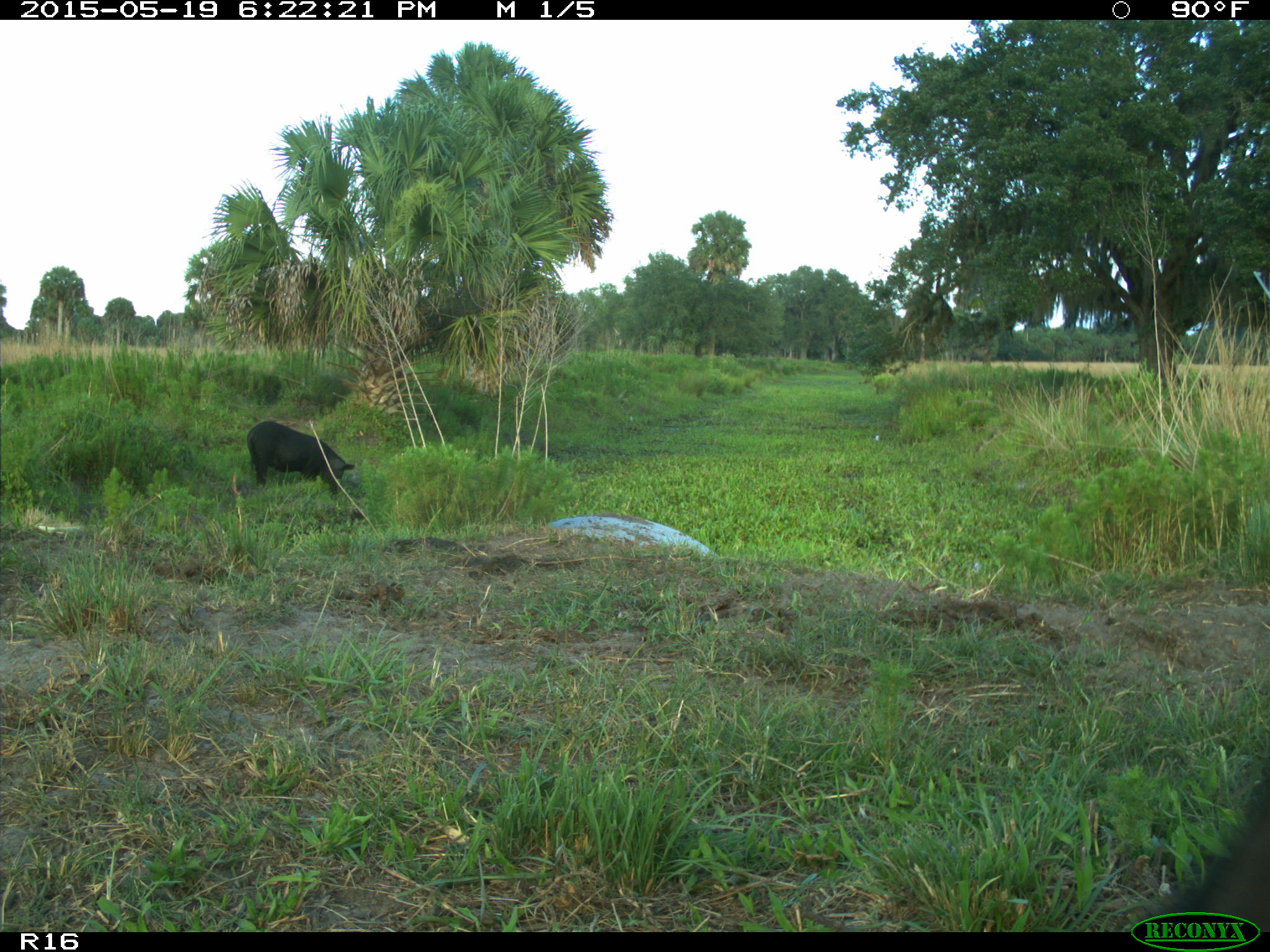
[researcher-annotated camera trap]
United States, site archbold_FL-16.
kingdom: Animalia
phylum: Chordata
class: Mammalia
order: Artiodactyla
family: Suidae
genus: Sus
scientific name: Sus scrofa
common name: wild boar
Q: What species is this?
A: Sus scrofa (wild boar).